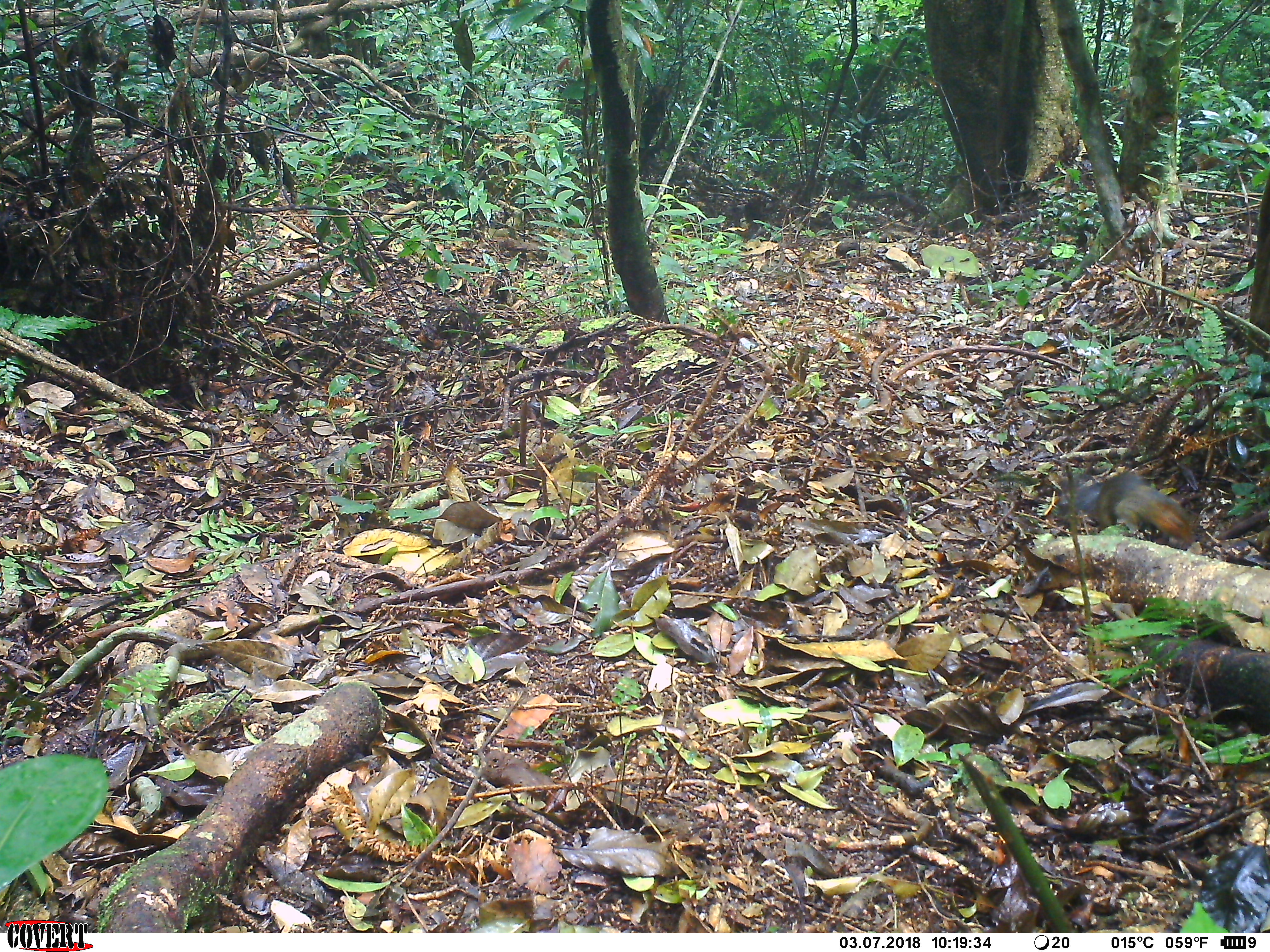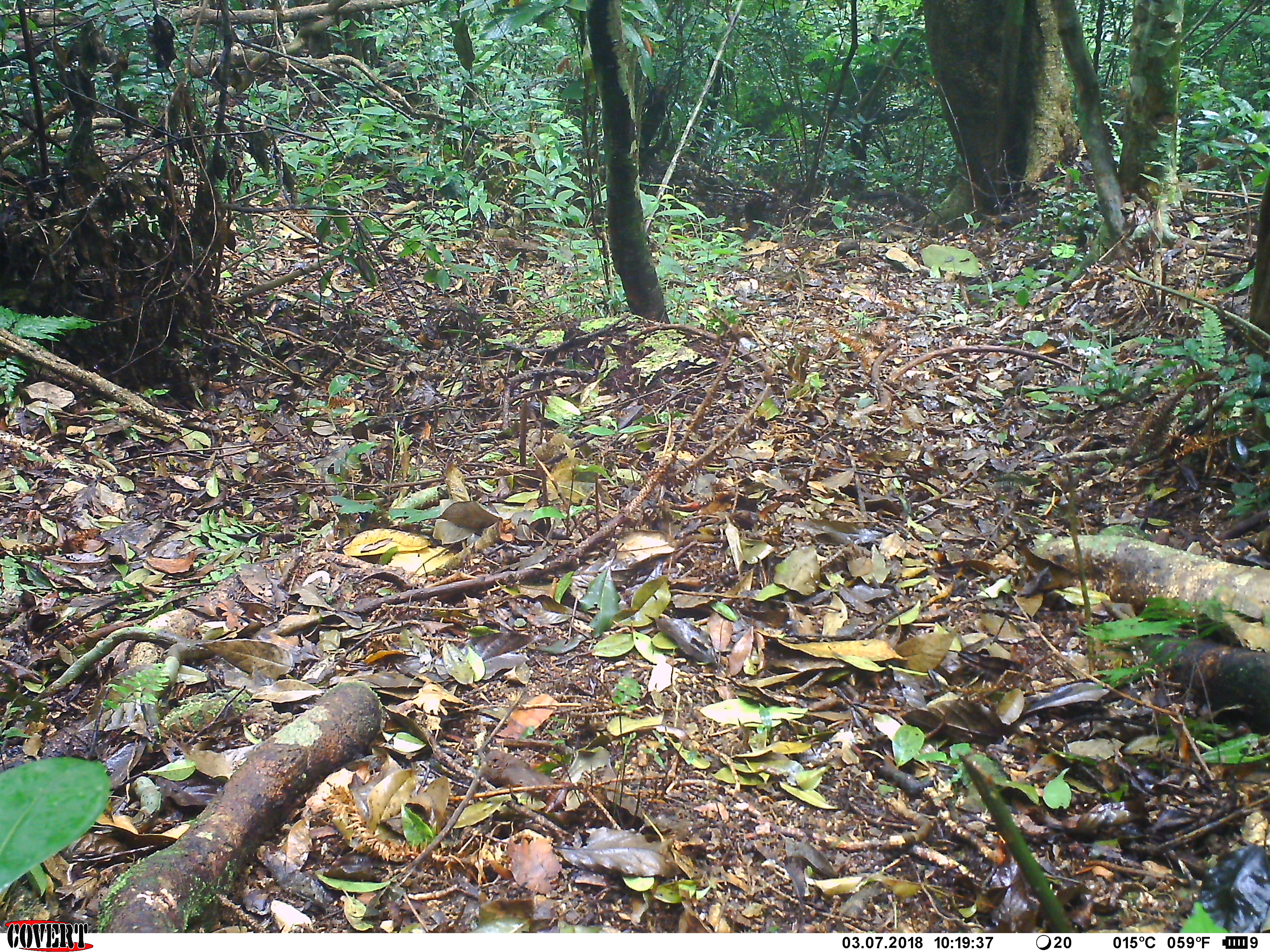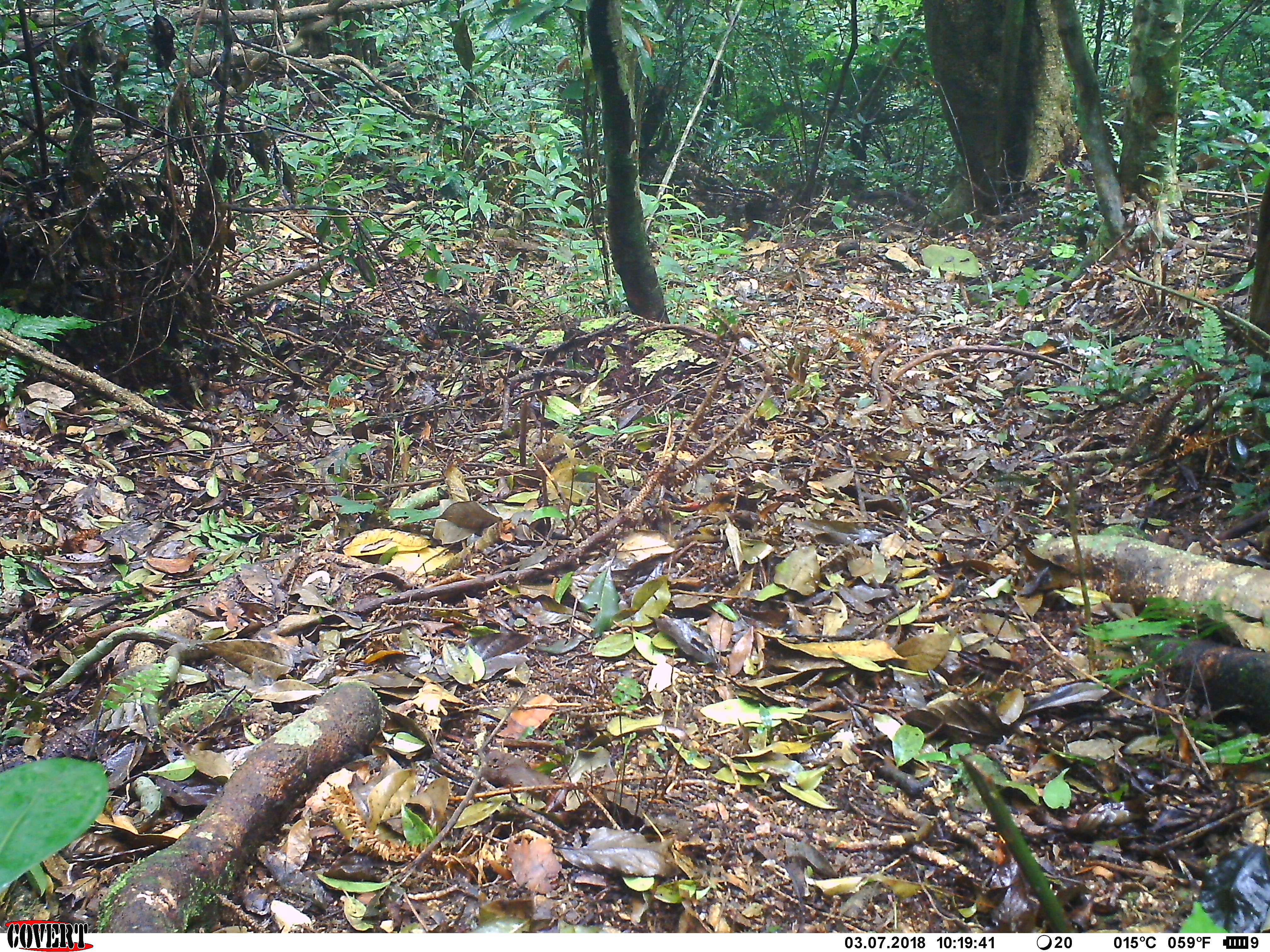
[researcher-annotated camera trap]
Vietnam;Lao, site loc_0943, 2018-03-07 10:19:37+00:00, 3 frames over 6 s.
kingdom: Animalia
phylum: Chordata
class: Mammalia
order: Rodentia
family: Sciuridae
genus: Dremomys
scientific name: Dremomys rufigenis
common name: red-cheeked squirrel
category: red cheeked squirrel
Red cheeked squirrel (red-cheeked squirrel) (Dremomys rufigenis). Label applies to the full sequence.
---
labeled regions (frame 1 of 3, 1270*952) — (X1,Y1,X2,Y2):
red cheeked squirrel: (1049,460,1201,547)